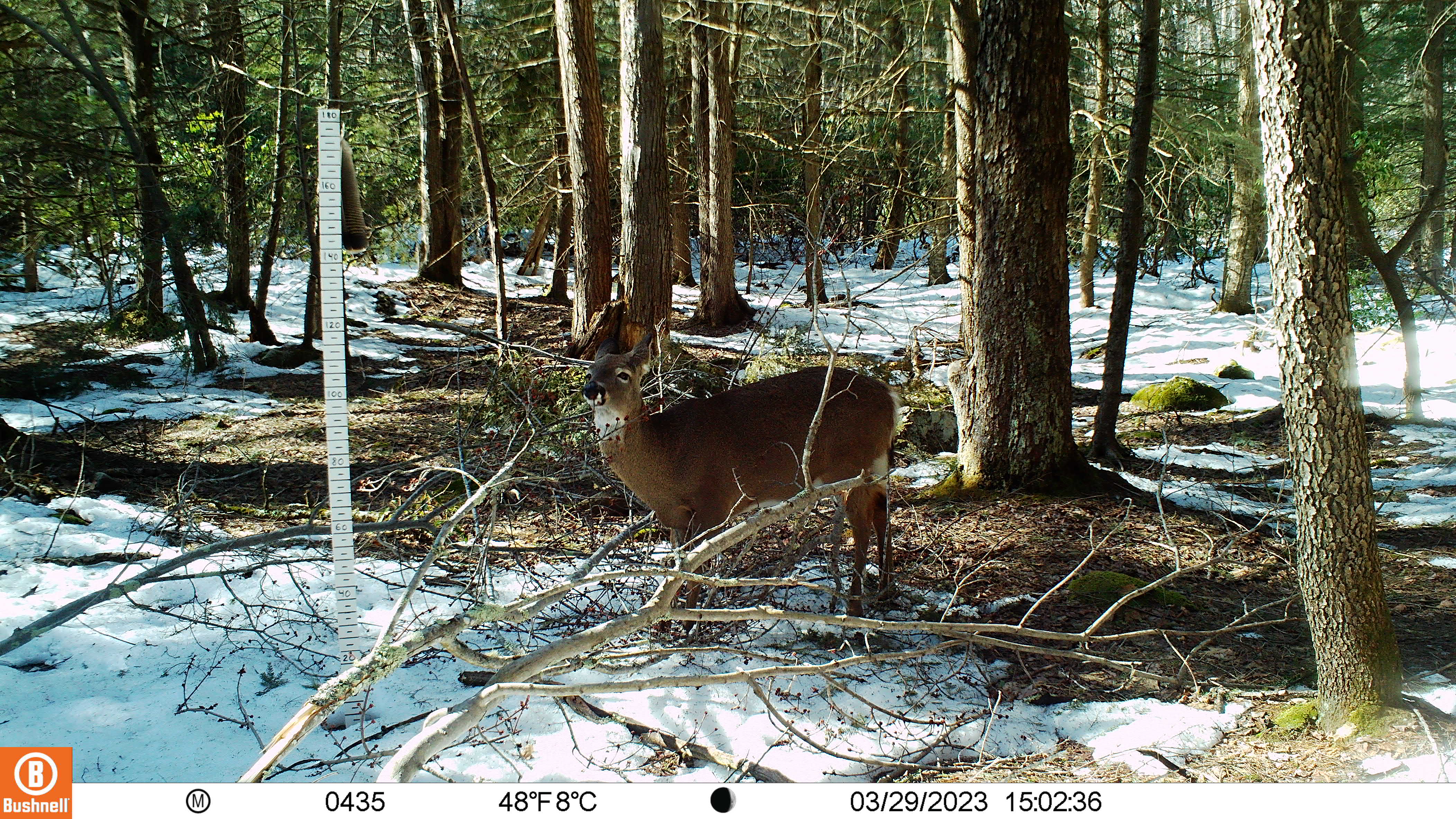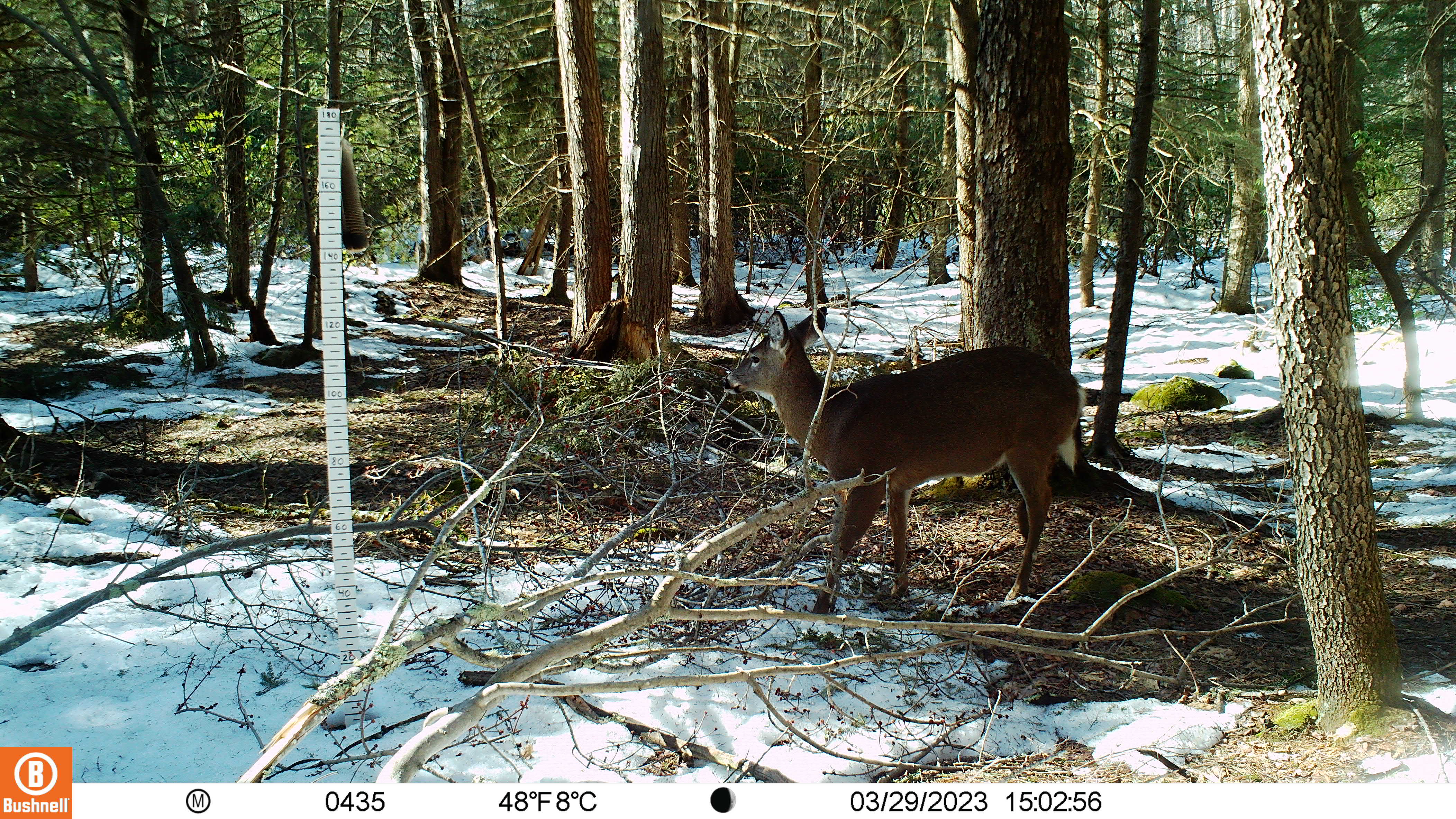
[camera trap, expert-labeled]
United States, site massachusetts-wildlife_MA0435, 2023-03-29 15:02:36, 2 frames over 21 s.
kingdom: Animalia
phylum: Chordata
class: Mammalia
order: Artiodactyla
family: Cervidae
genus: Odocoileus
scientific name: Odocoileus virginianus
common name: white-tailed deer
White-tailed deer (Odocoileus virginianus).